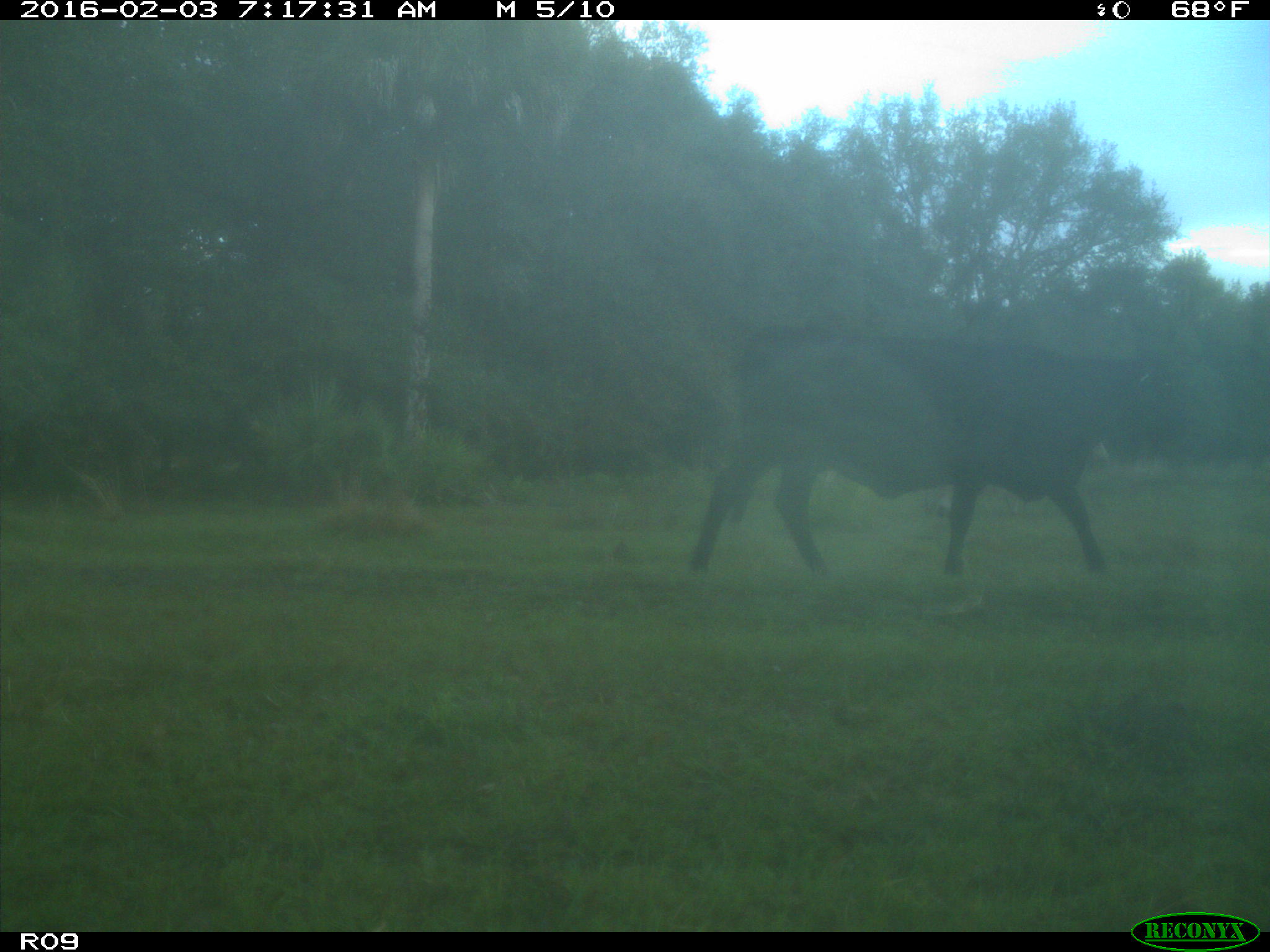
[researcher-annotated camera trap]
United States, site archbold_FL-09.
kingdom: Animalia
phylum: Chordata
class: Mammalia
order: Artiodactyla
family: Bovidae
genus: Bos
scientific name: Bos taurus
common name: domestic cow